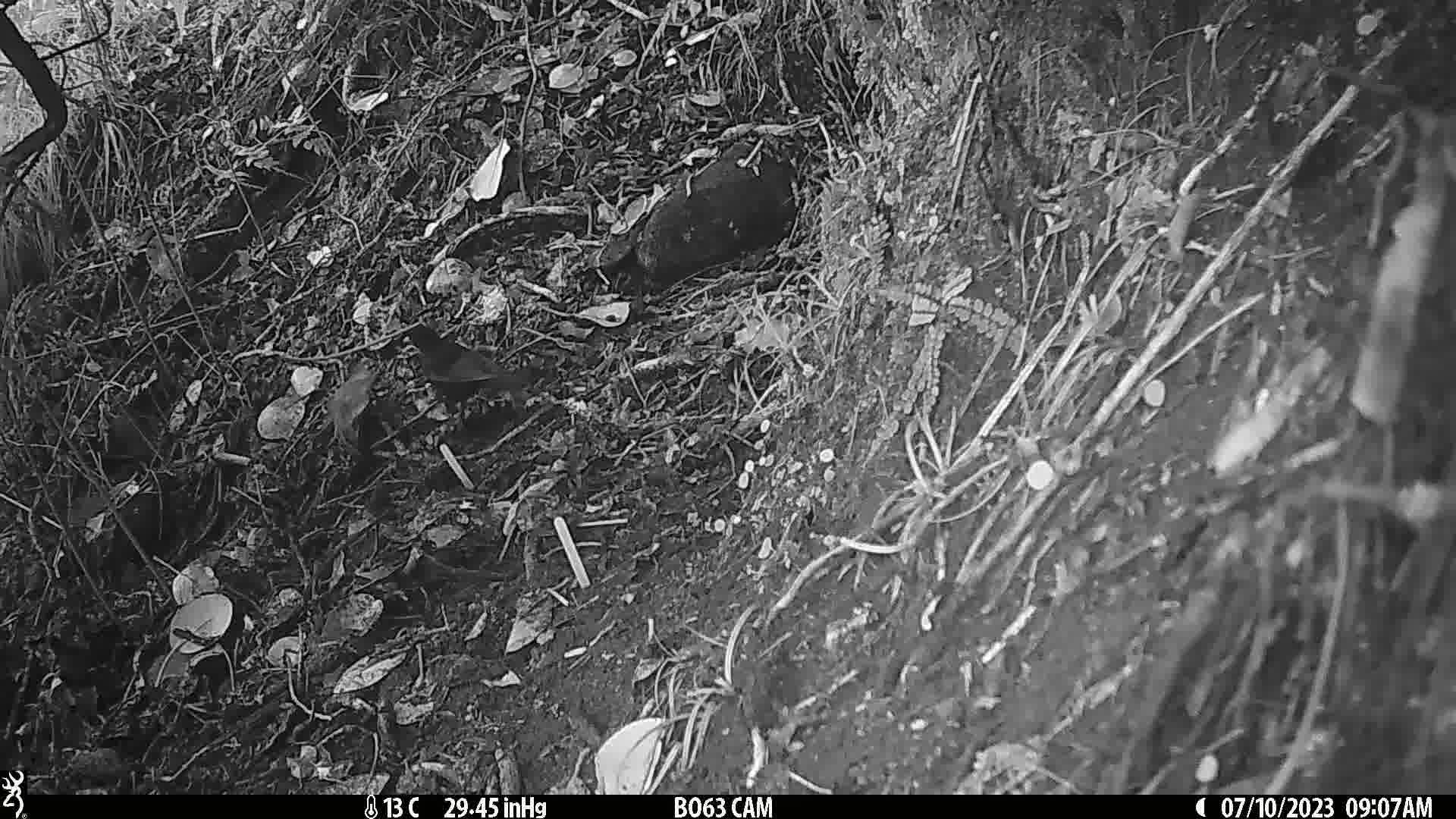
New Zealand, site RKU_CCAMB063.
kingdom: Animalia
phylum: Chordata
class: Aves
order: Passeriformes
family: Turdidae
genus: Turdus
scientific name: Turdus merula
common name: eurasian blackbird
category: blackbird